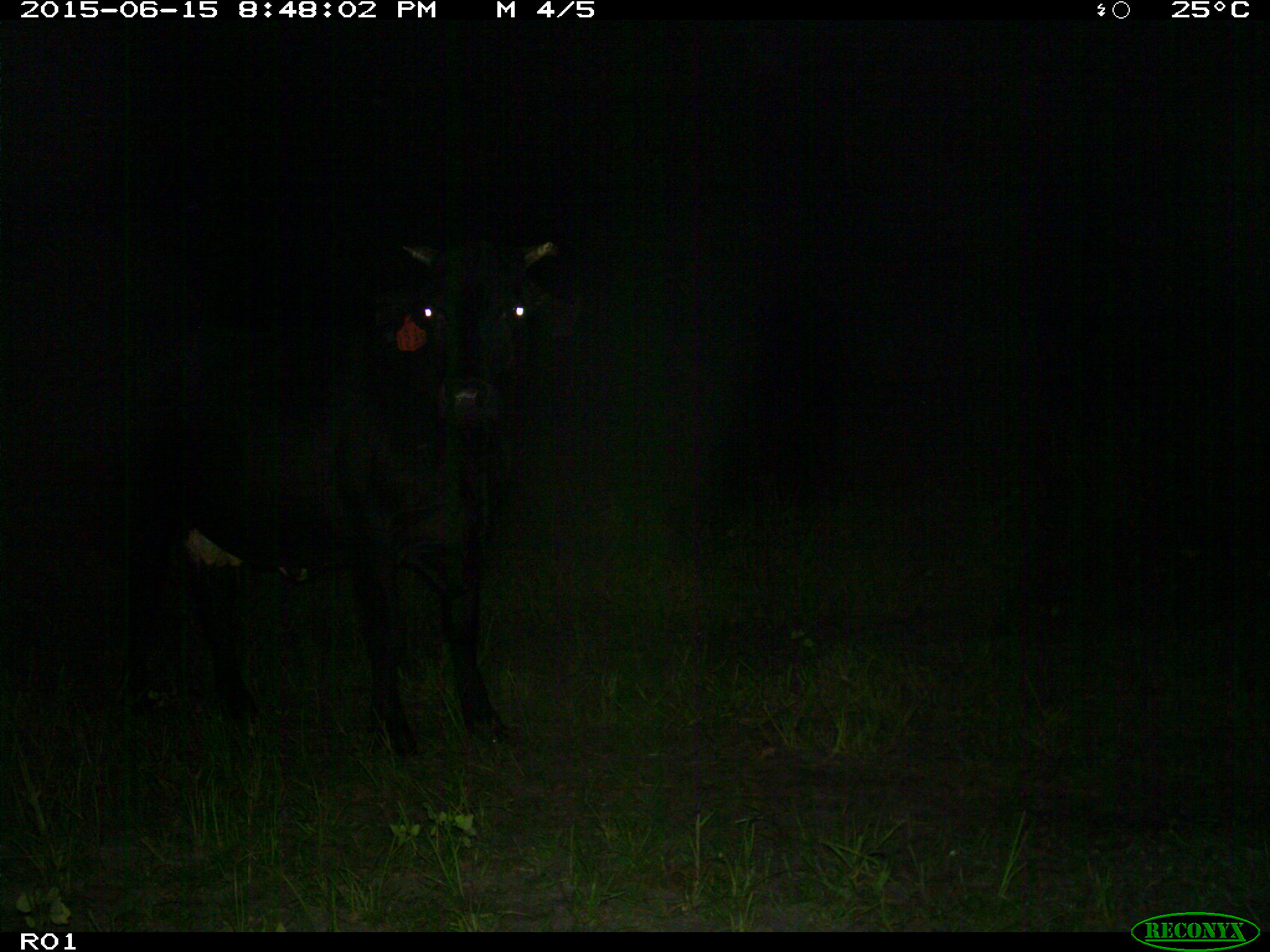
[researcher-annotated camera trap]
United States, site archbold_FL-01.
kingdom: Animalia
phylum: Chordata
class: Mammalia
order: Artiodactyla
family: Bovidae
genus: Bos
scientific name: Bos taurus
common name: domestic cow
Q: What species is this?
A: Bos taurus (domestic cow).